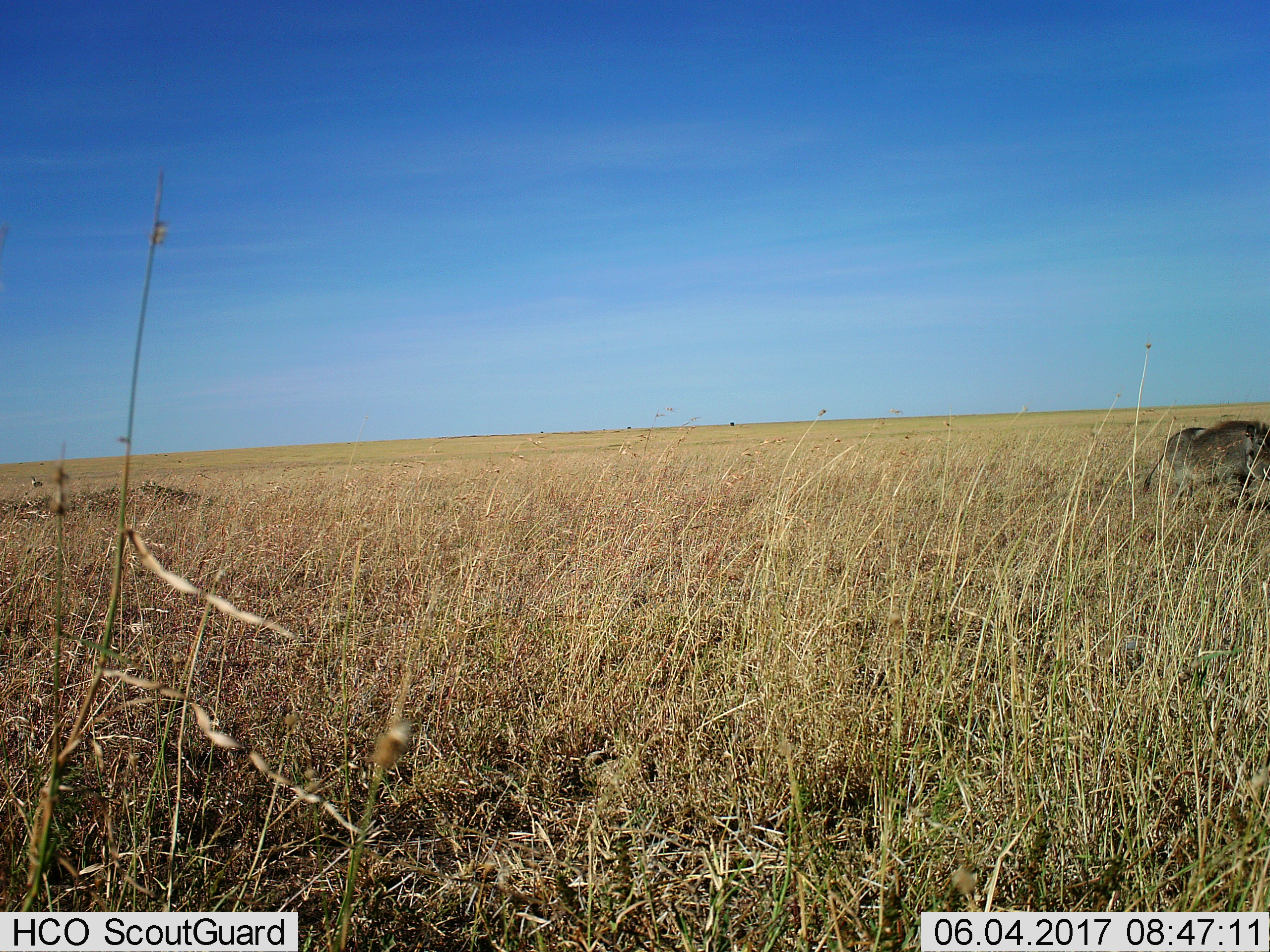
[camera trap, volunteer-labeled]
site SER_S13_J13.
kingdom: Animalia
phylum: Chordata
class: Mammalia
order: Artiodactyla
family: Suidae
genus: Phacochoerus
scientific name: Phacochoerus africanus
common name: warthog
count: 1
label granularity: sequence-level